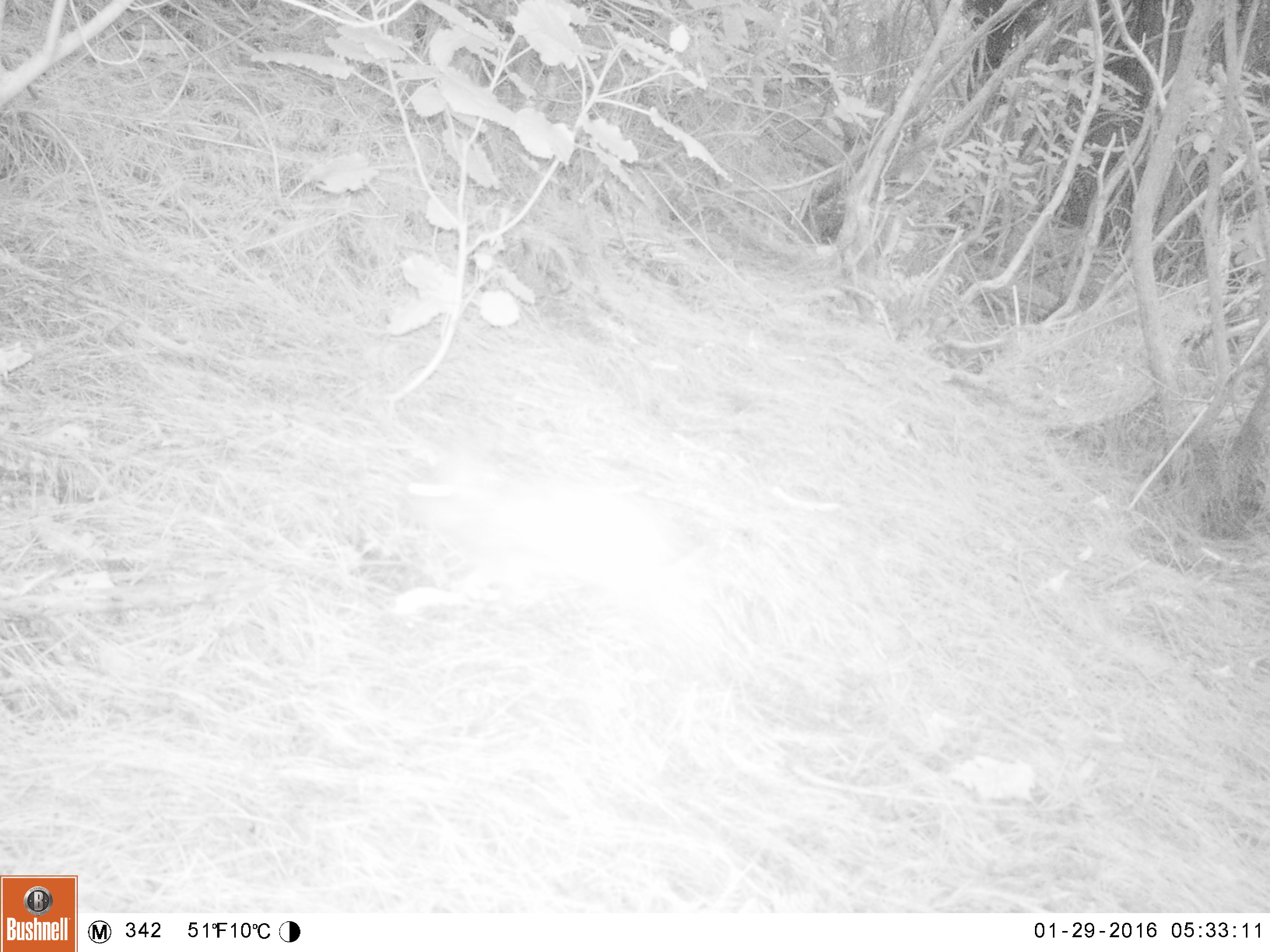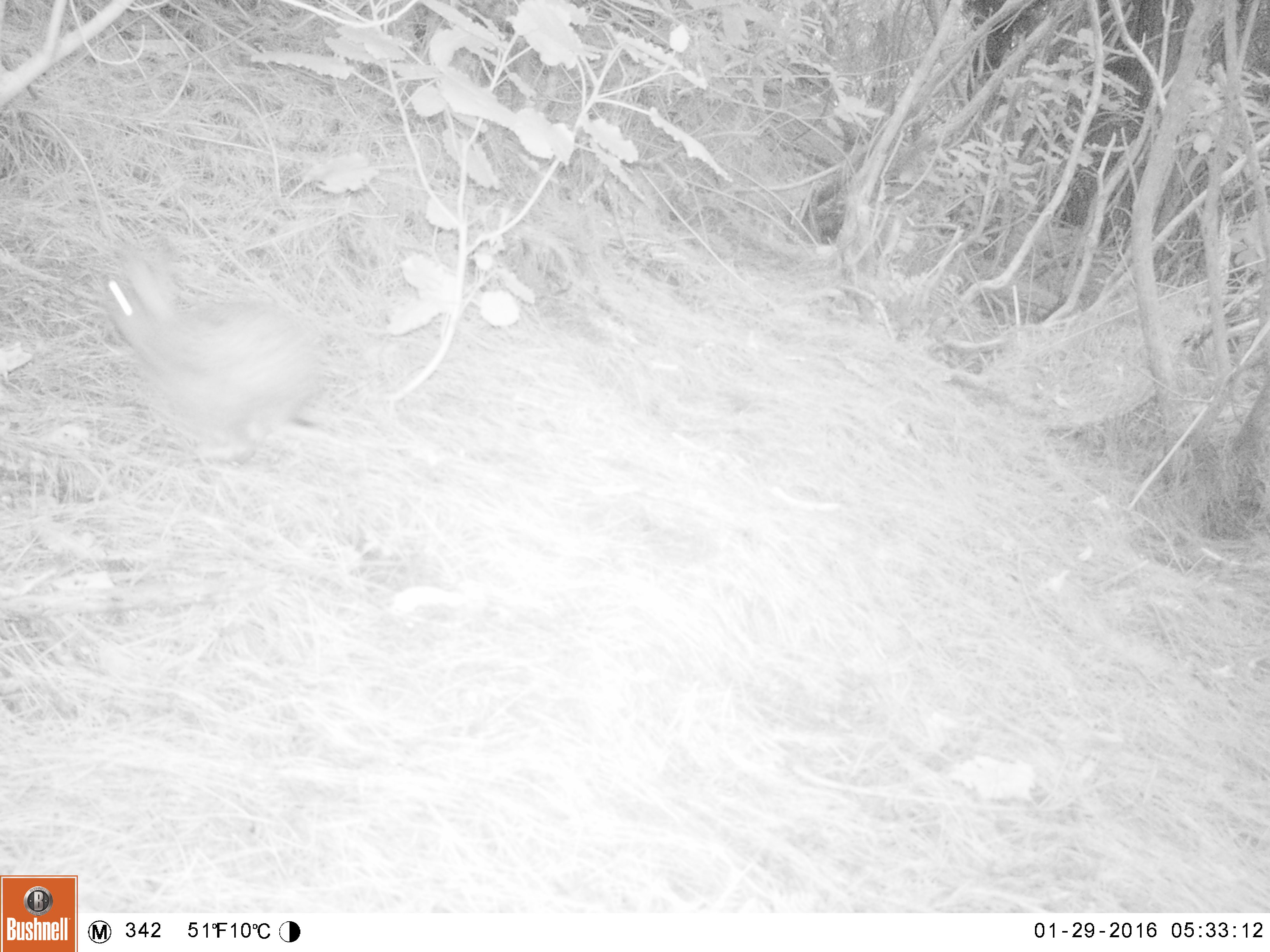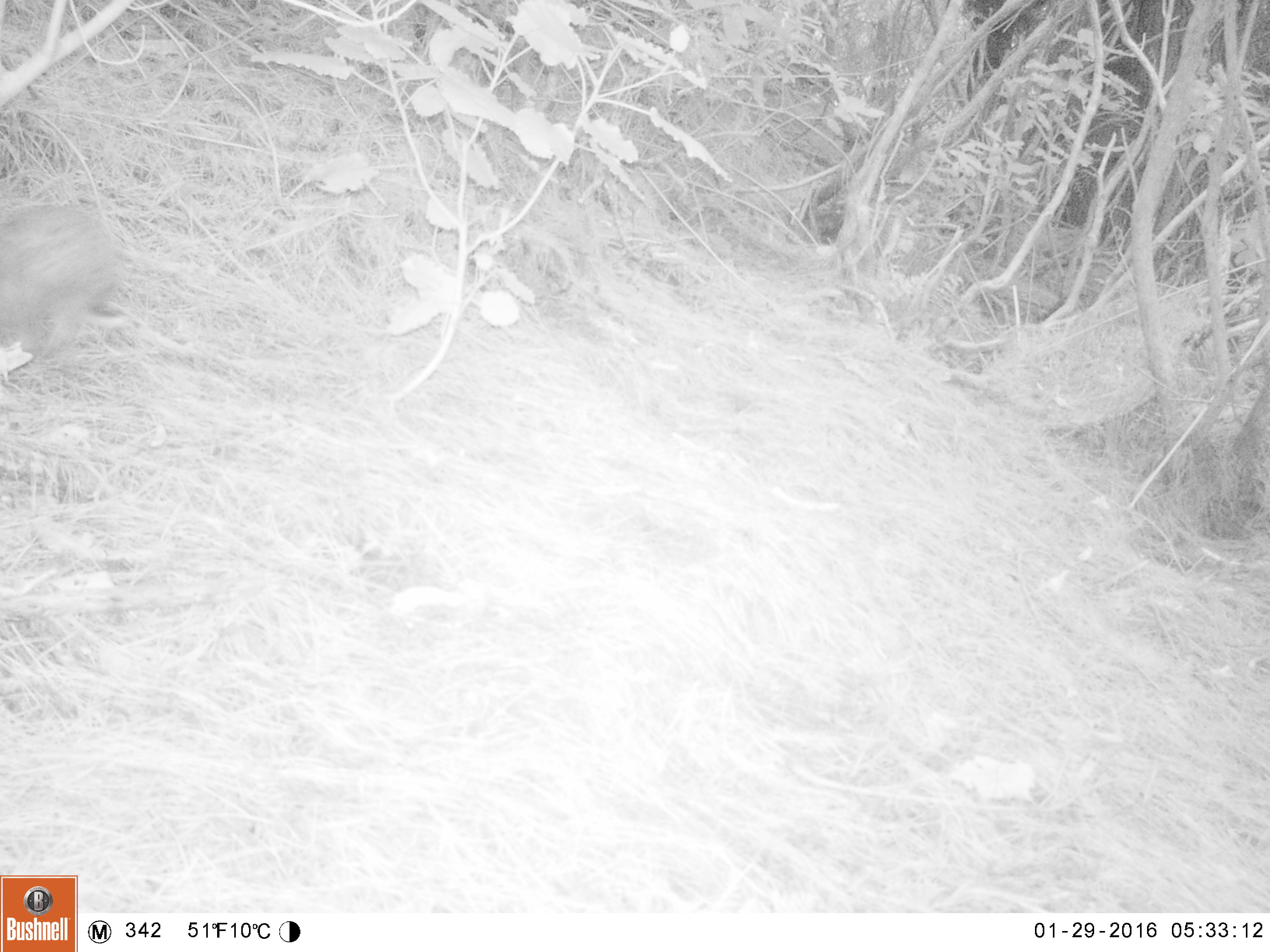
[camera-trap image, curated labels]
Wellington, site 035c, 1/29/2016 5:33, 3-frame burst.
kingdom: Animalia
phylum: Chordata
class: Mammalia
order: Lagomorpha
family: Leporidae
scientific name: Leporidae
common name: rabbit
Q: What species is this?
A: Rabbit (Leporidae).